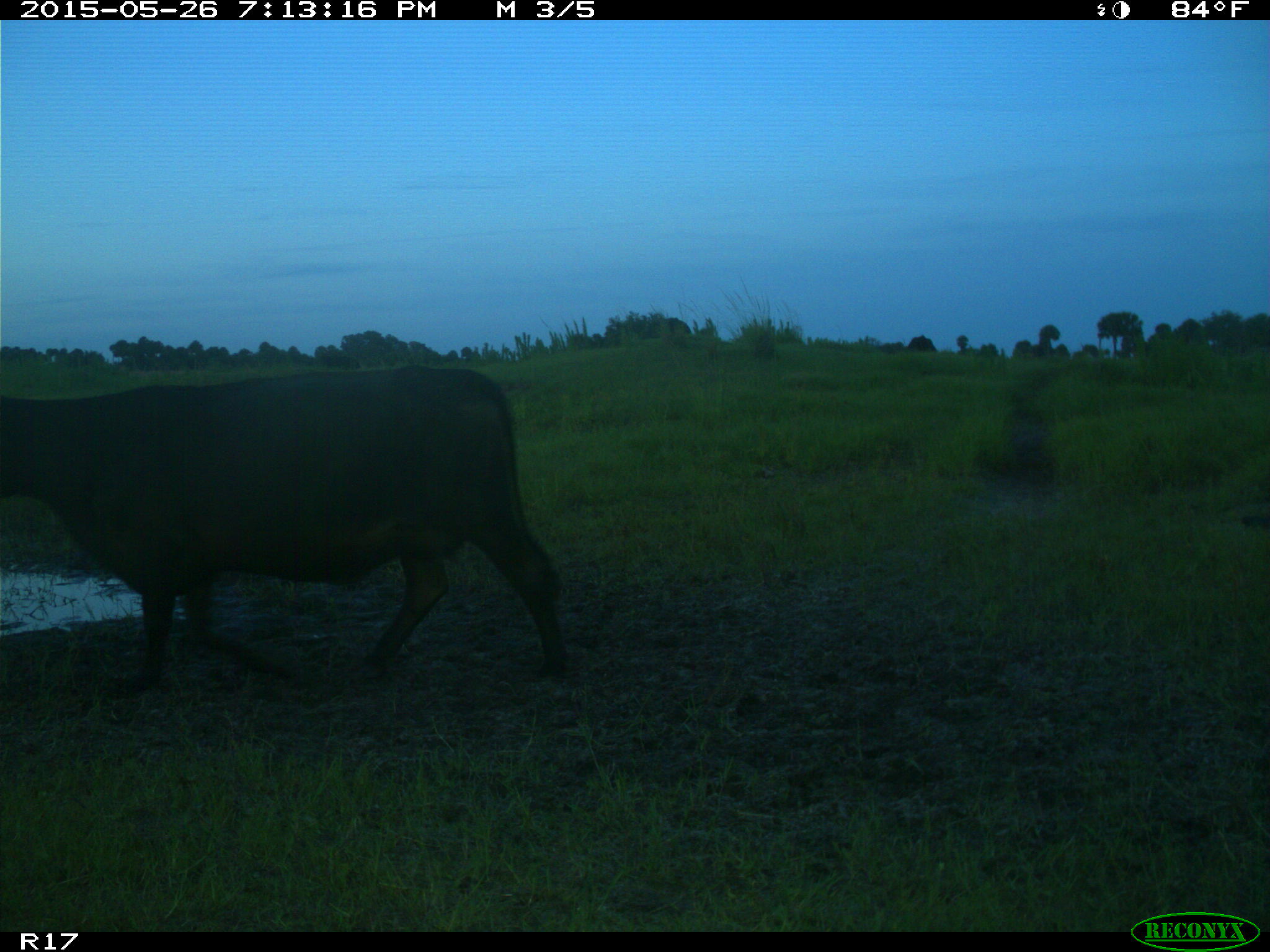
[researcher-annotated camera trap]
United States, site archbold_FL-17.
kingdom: Animalia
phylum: Chordata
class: Mammalia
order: Artiodactyla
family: Bovidae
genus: Bos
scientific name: Bos taurus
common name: domestic cow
Bos taurus (domestic cow).